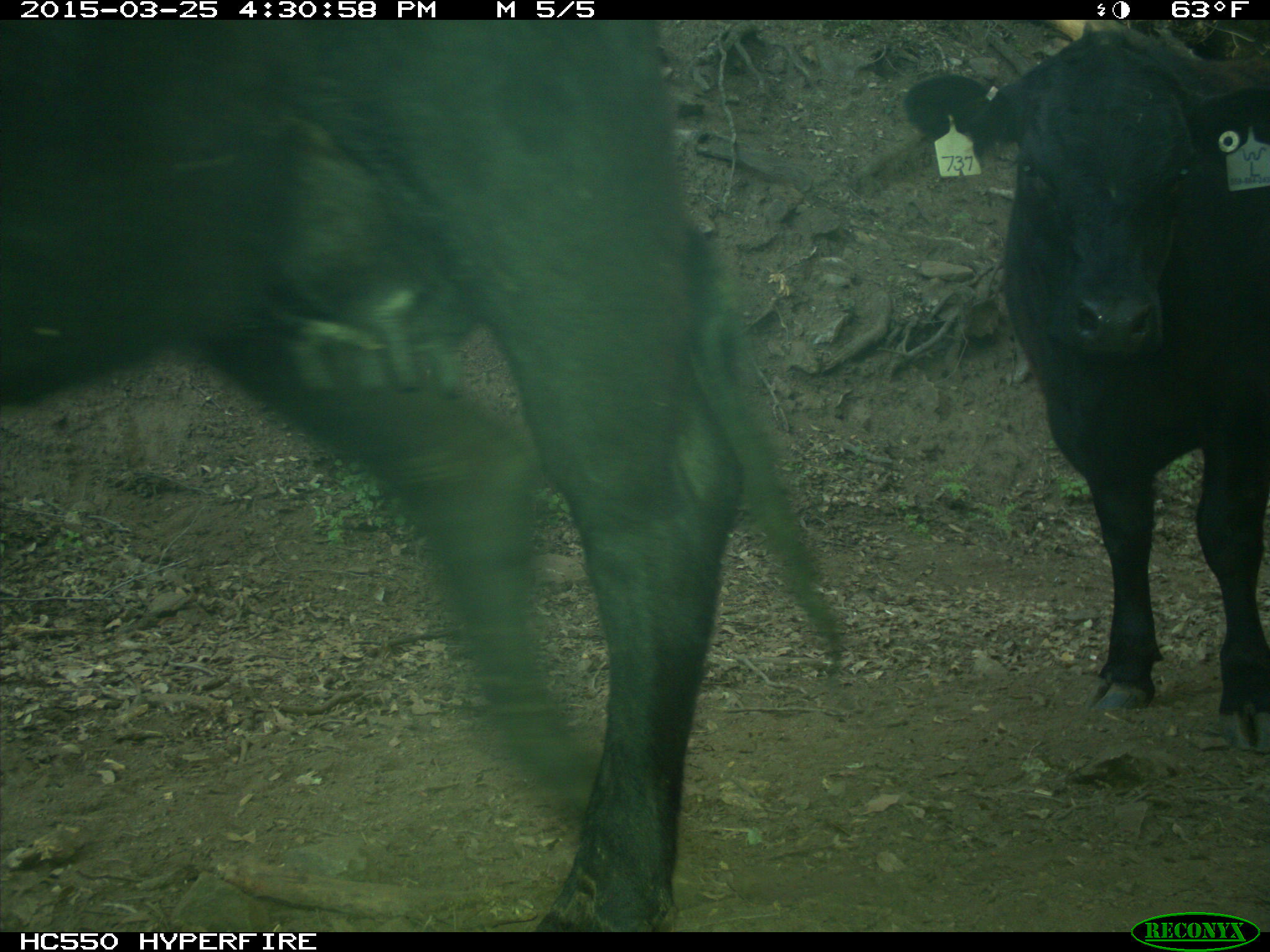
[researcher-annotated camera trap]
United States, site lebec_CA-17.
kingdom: Animalia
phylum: Chordata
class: Mammalia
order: Artiodactyla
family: Bovidae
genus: Bos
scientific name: Bos taurus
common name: domestic cow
Bos taurus (domestic cow).